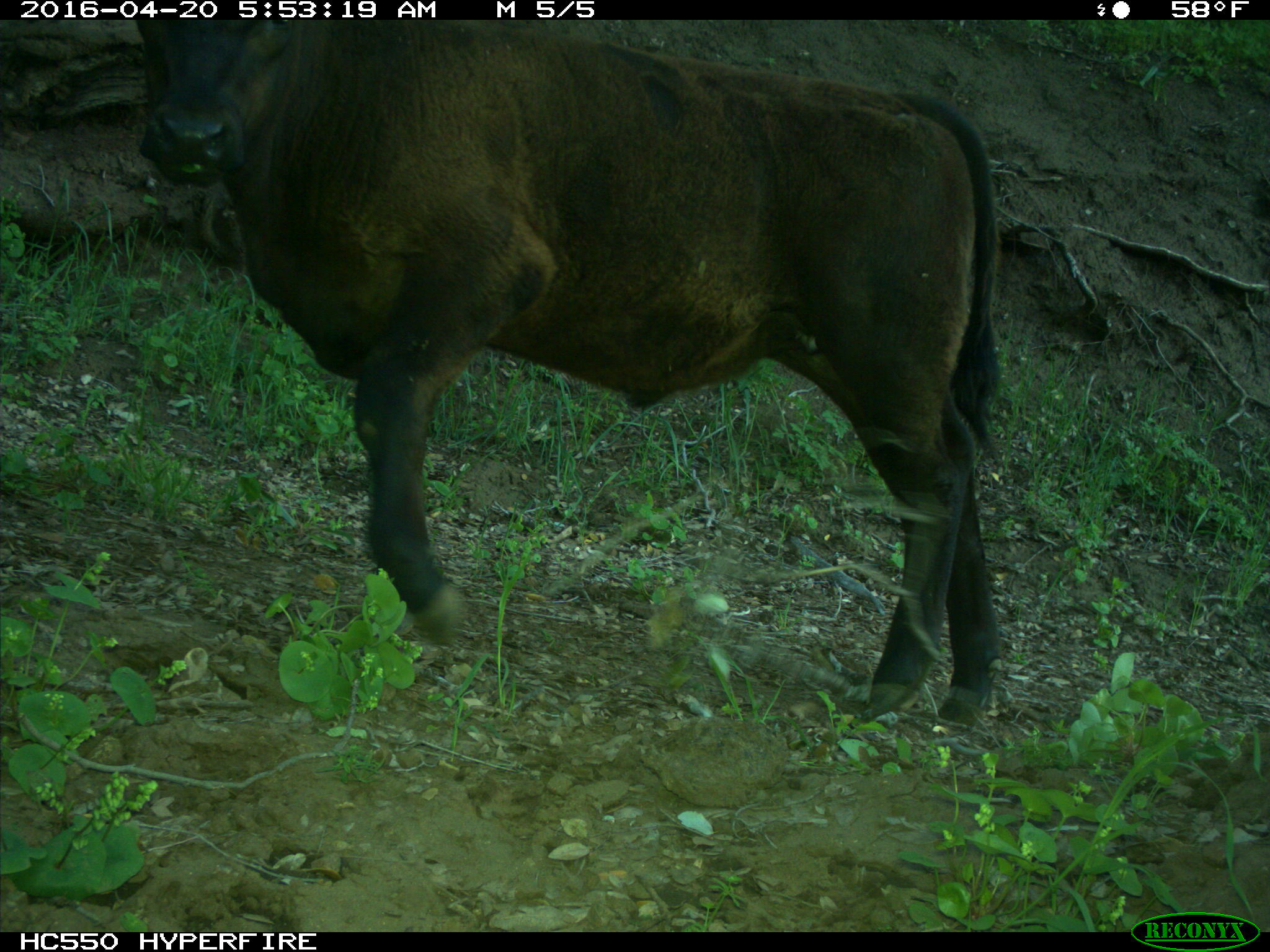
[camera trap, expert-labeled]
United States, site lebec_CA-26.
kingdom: Animalia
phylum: Chordata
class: Mammalia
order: Artiodactyla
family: Bovidae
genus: Bos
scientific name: Bos taurus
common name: domestic cow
Bos taurus (domestic cow).